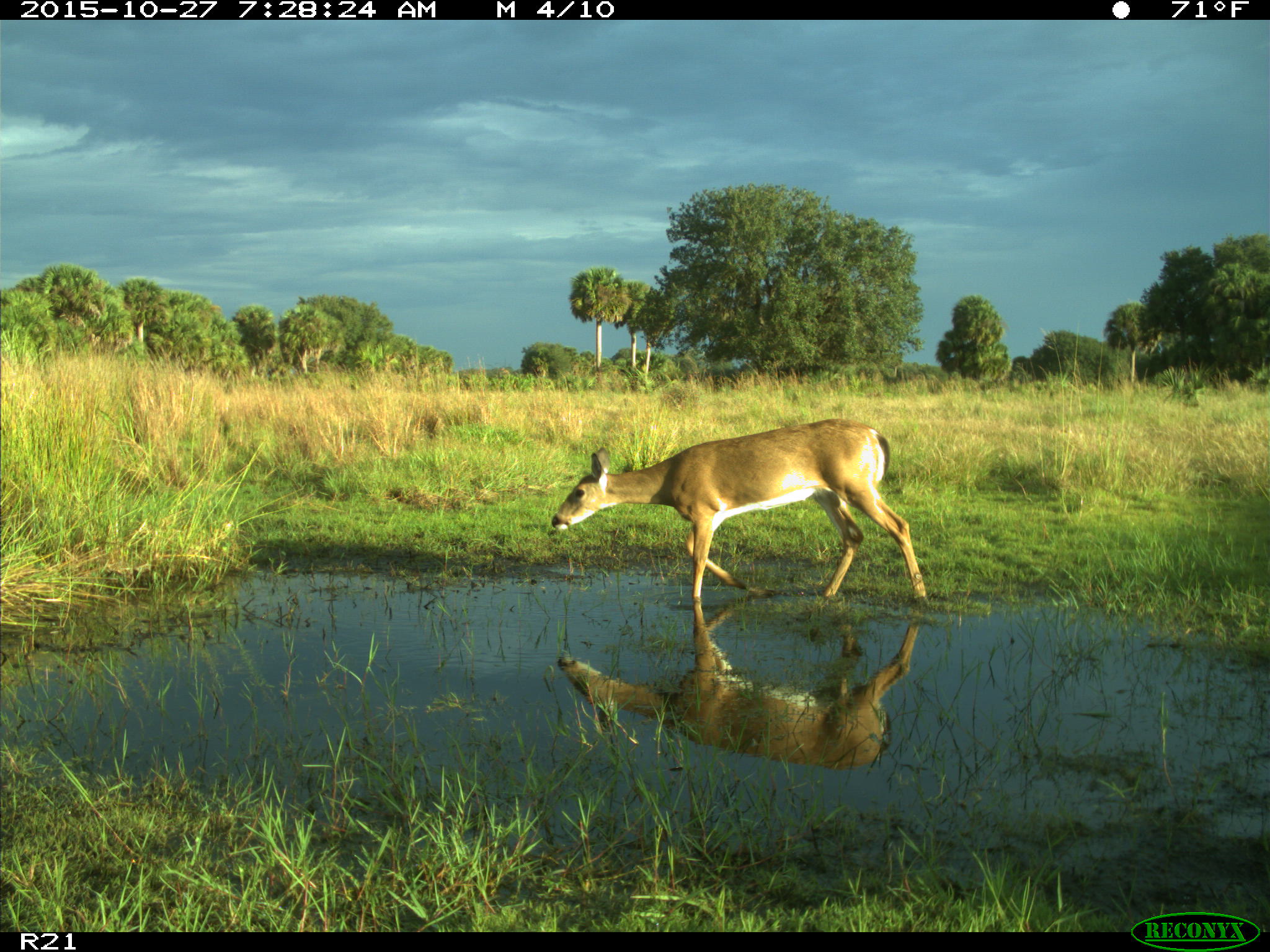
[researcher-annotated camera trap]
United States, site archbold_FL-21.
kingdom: Animalia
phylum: Chordata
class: Mammalia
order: Artiodactyla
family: Cervidae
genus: Odocoileus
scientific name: Odocoileus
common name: deer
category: unidentified deer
Unidentified deer (deer) (Odocoileus).